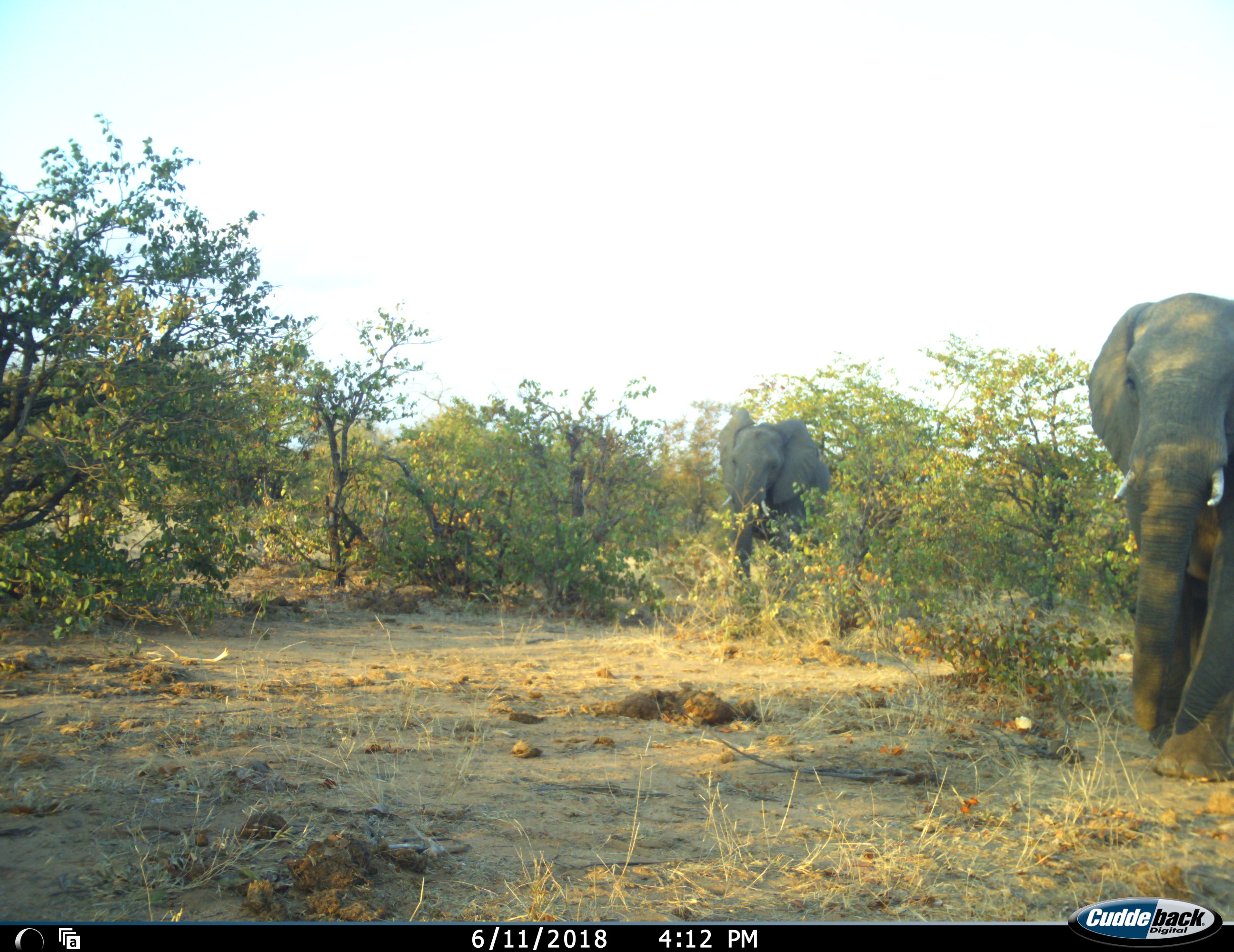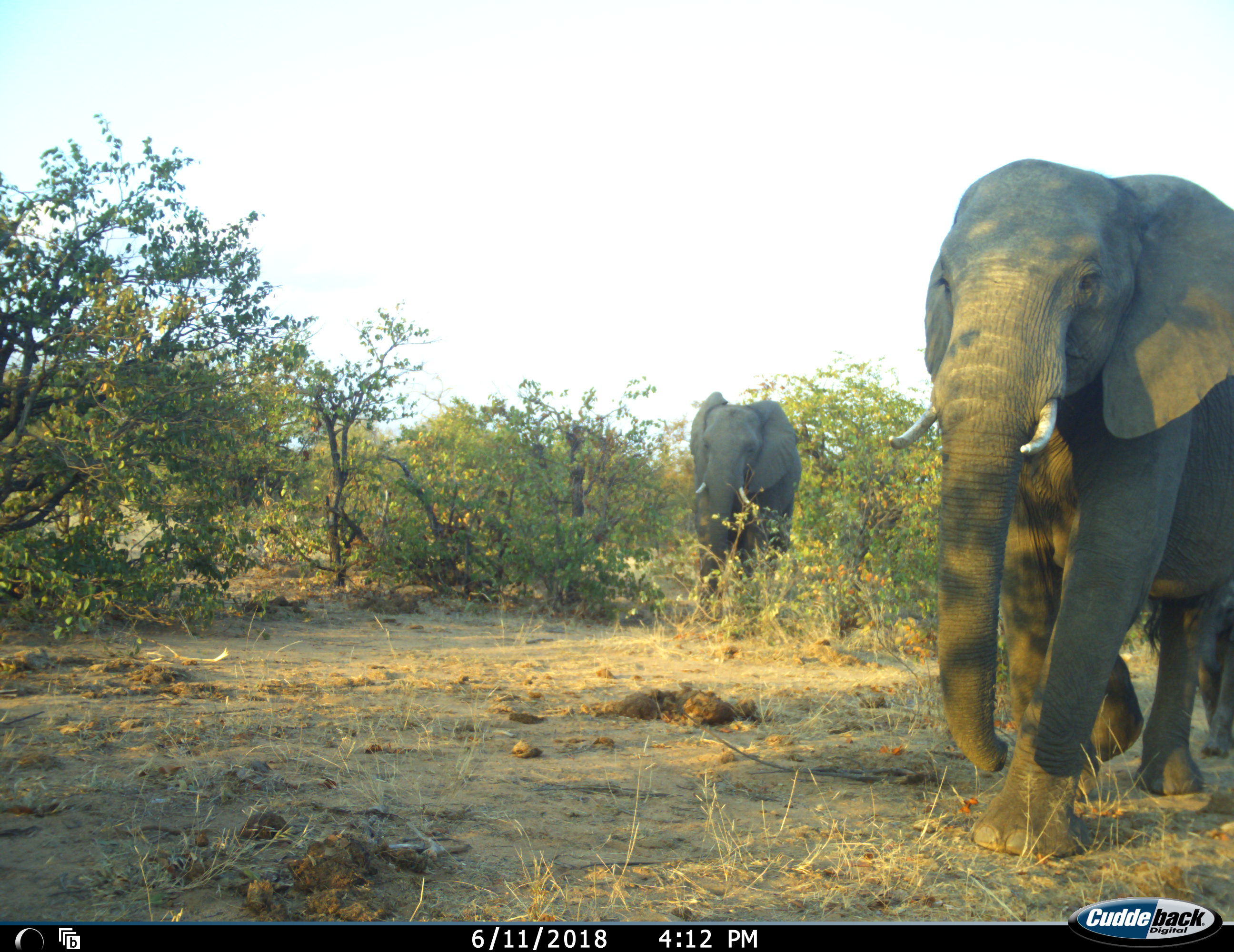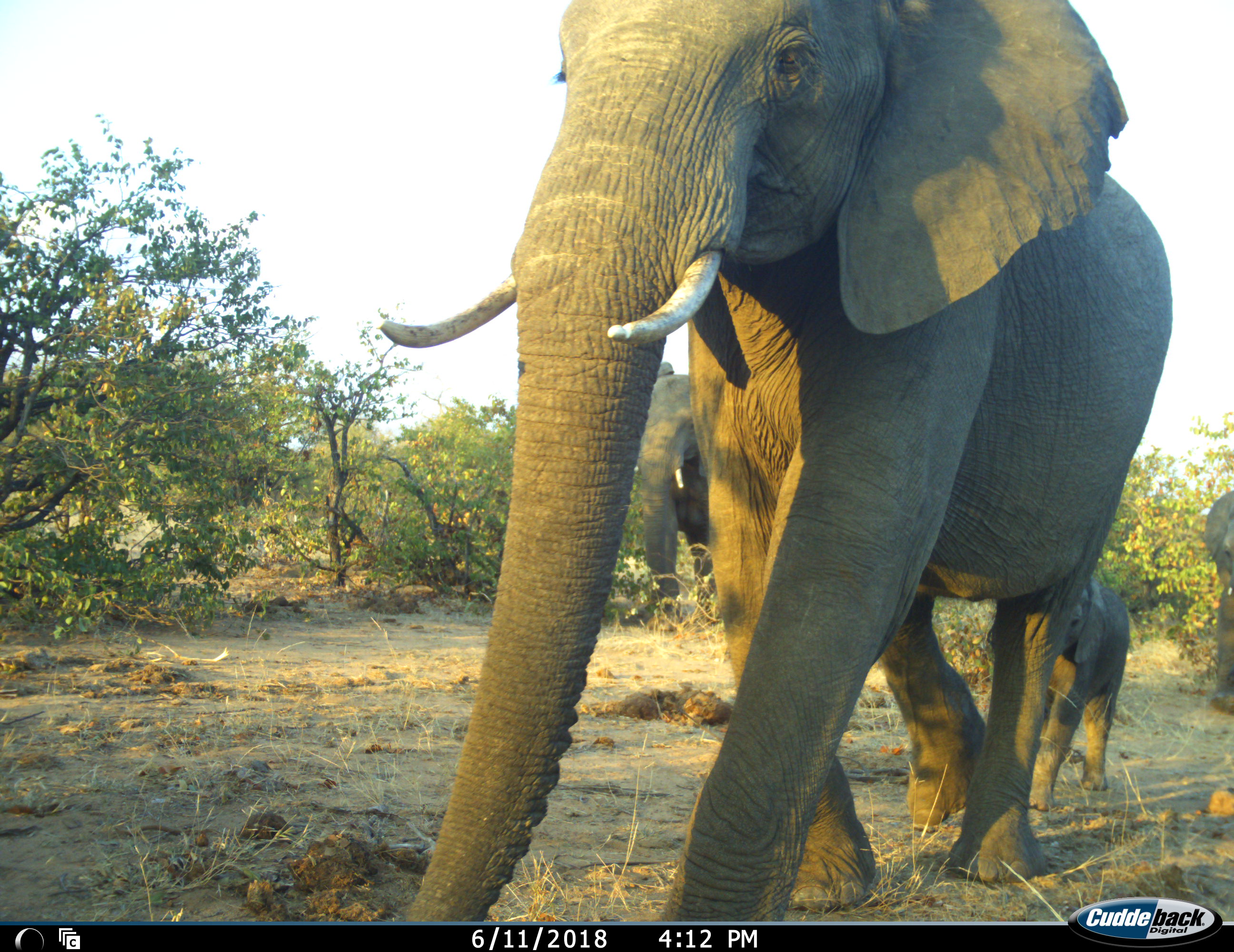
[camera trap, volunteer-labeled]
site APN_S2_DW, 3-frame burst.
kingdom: Animalia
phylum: Chordata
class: Mammalia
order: Proboscidea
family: Elephantidae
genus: Loxodonta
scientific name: Loxodonta africana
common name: african bush elephant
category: elephant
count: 4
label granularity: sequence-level